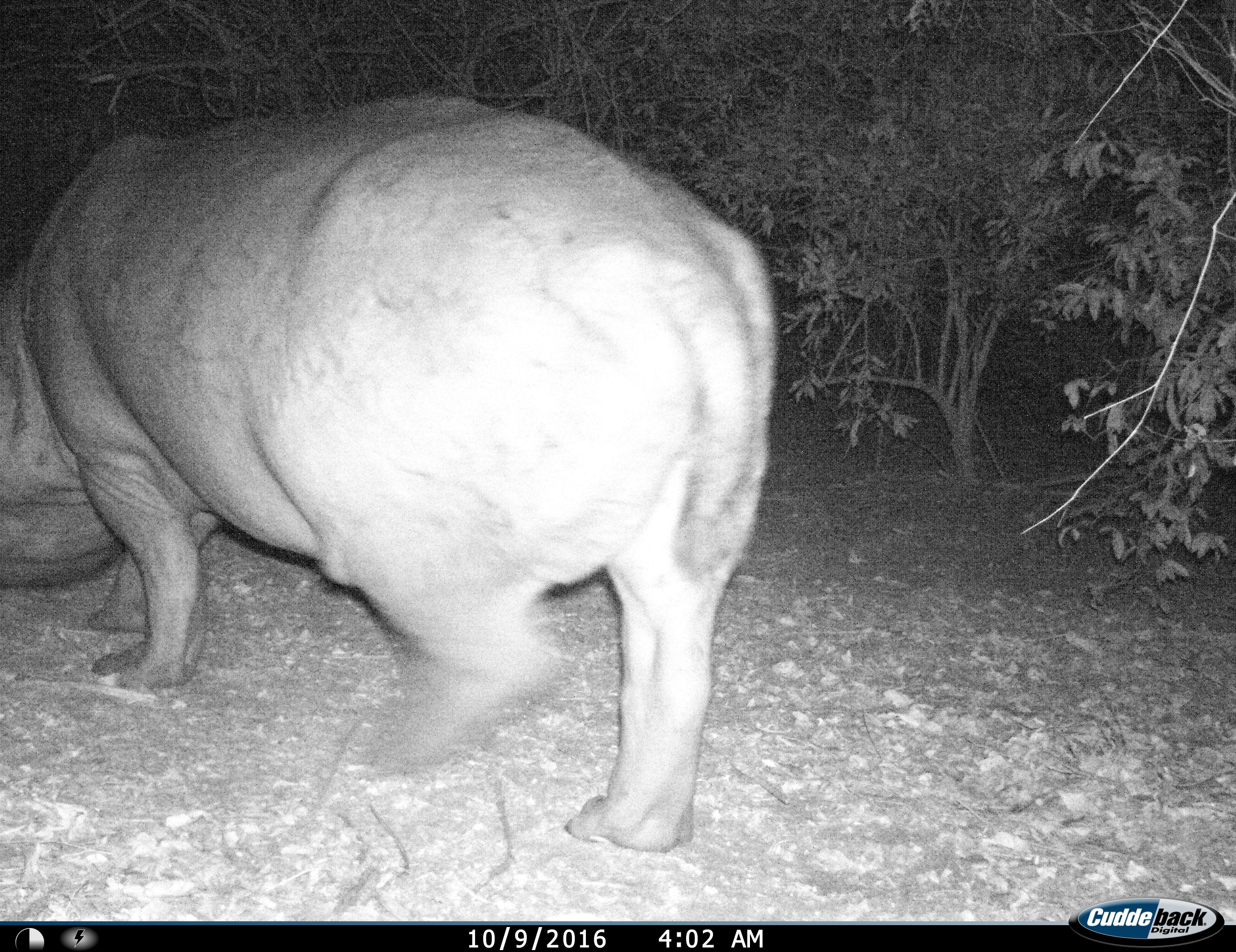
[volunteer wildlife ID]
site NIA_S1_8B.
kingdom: Animalia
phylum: Chordata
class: Mammalia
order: Artiodactyla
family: Hippopotamidae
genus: Hippopotamus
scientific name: Hippopotamus amphibius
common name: hippopotamus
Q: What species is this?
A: Hippopotamus (Hippopotamus amphibius).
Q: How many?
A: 1.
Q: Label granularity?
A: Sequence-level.